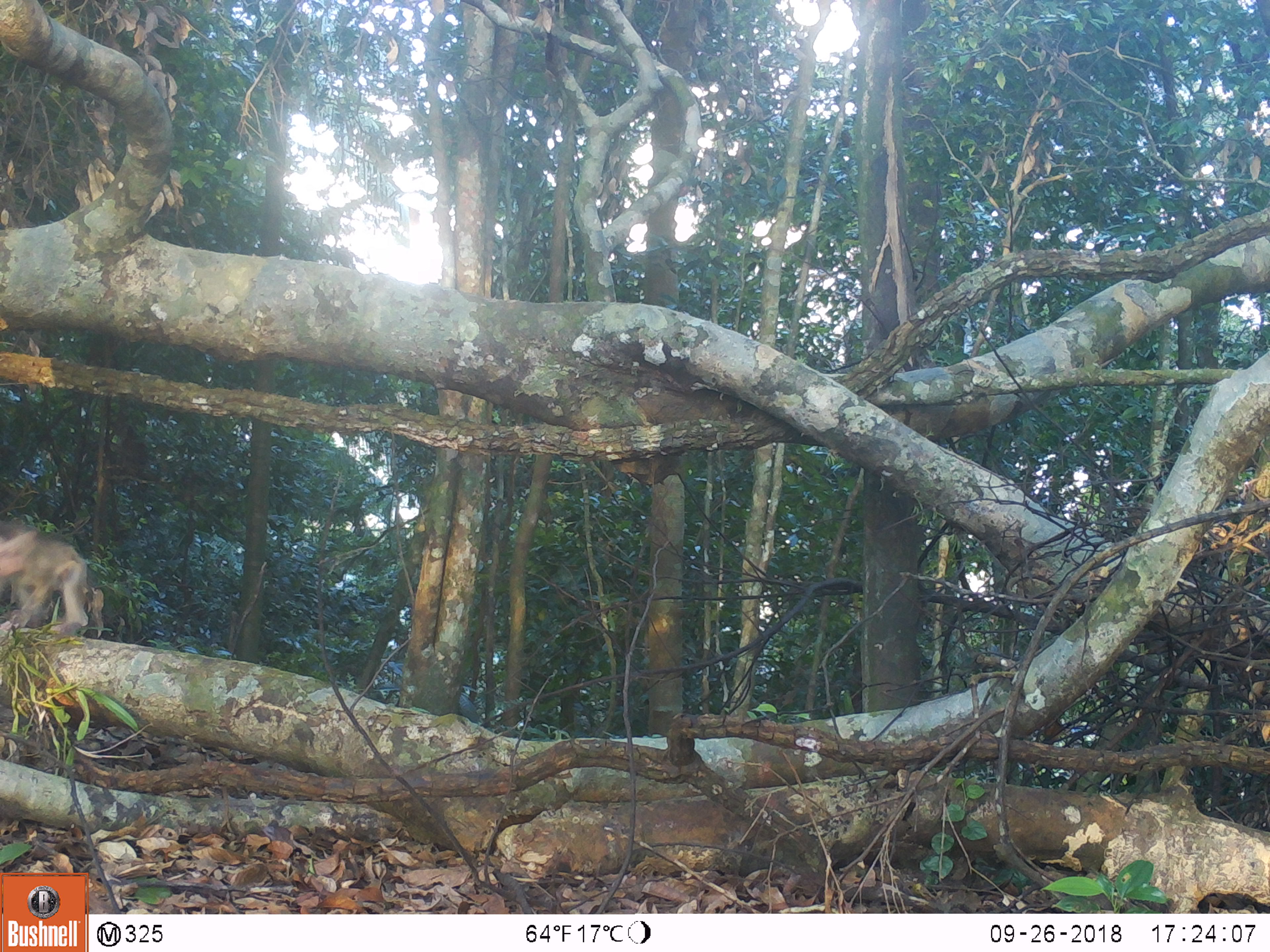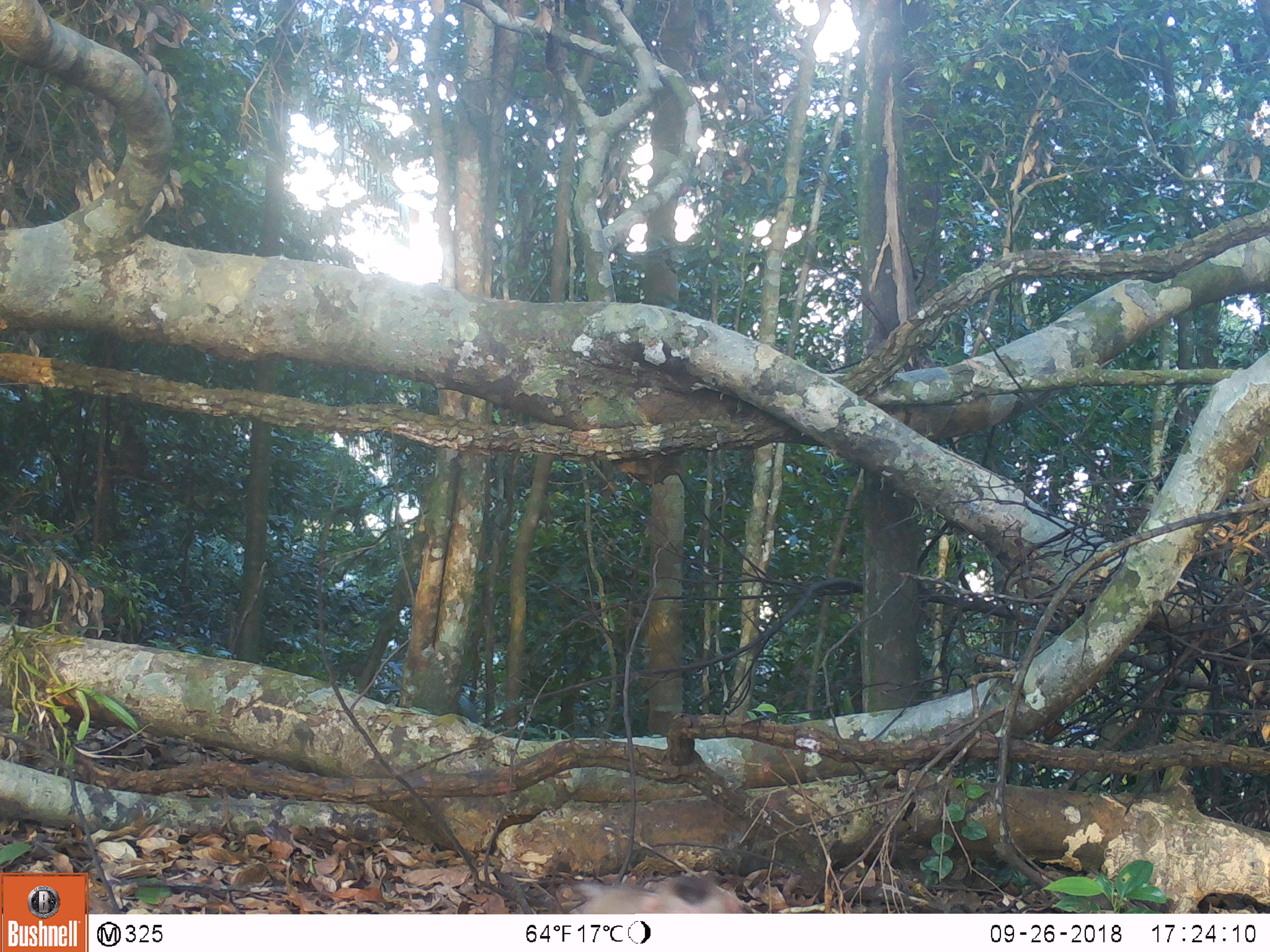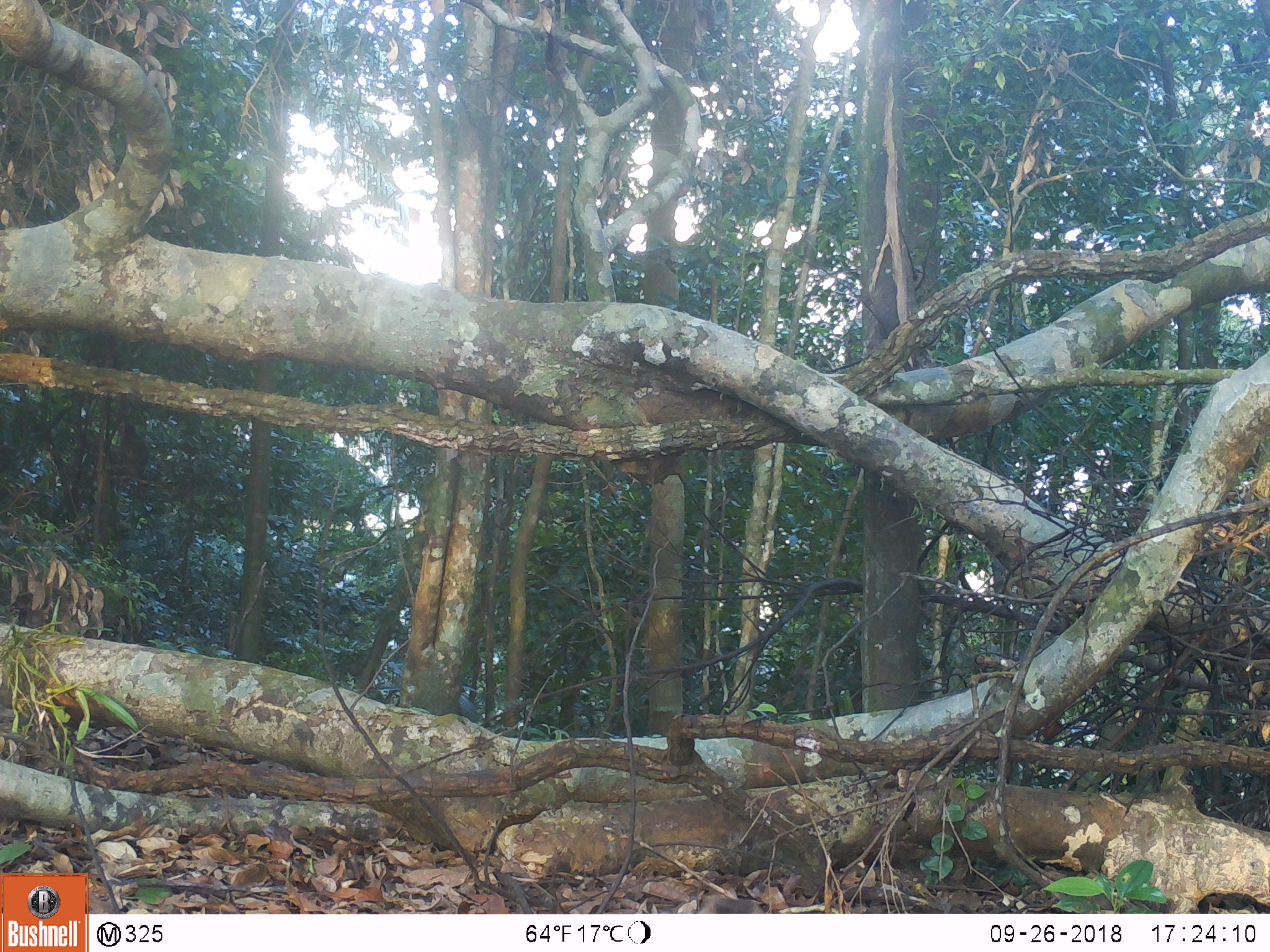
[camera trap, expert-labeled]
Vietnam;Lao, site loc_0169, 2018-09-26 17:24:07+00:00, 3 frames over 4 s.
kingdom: Animalia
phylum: Chordata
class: Mammalia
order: Primates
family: Cercopithecidae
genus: Macaca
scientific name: Macaca nemestrina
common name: pig-tailed macaque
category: pig tailed macaque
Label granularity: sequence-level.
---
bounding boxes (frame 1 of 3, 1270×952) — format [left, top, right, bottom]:
pig tailed macaque: [0, 516, 105, 647]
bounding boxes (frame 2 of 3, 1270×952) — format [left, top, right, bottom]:
pig tailed macaque: [571, 869, 752, 913]